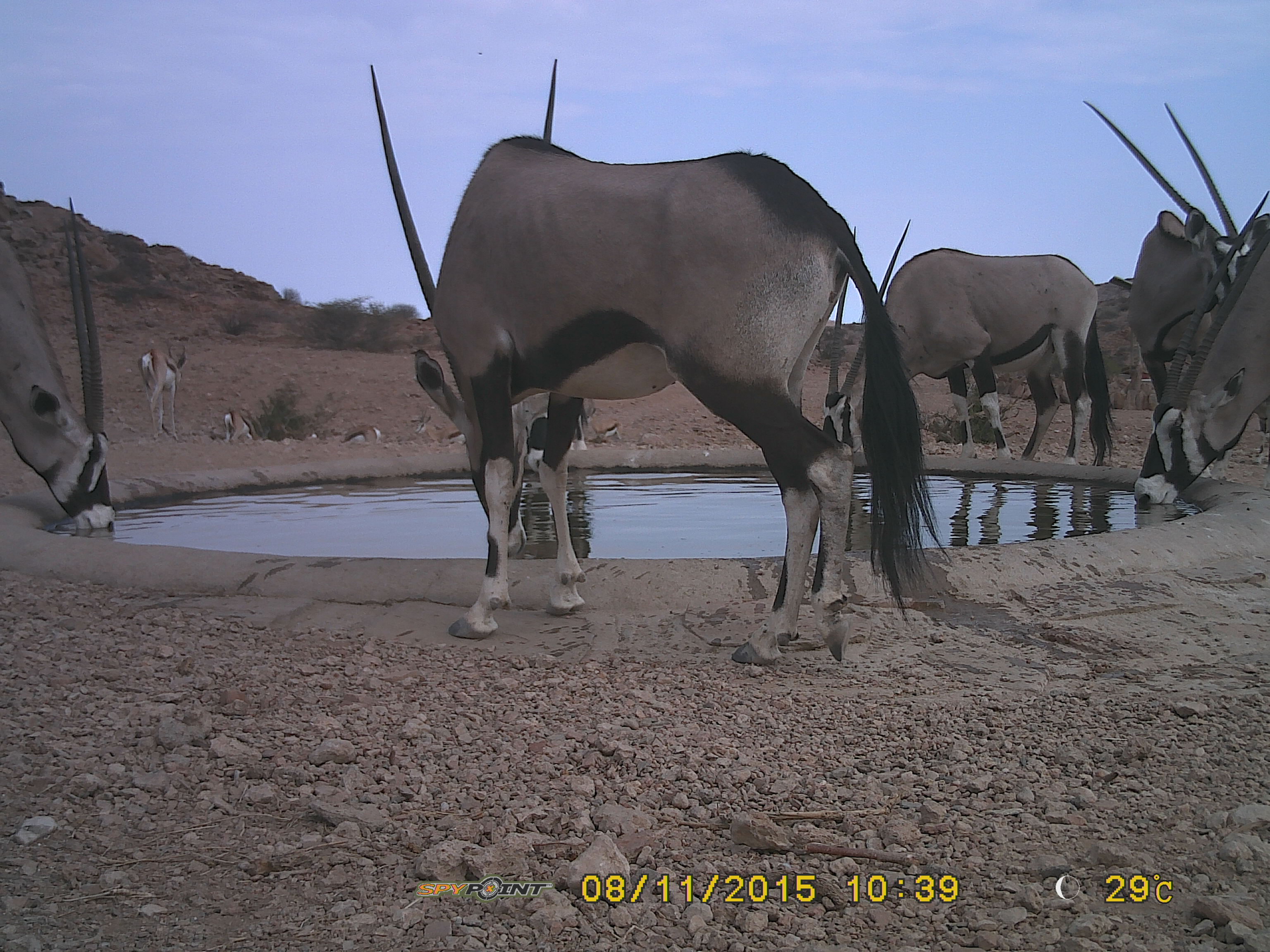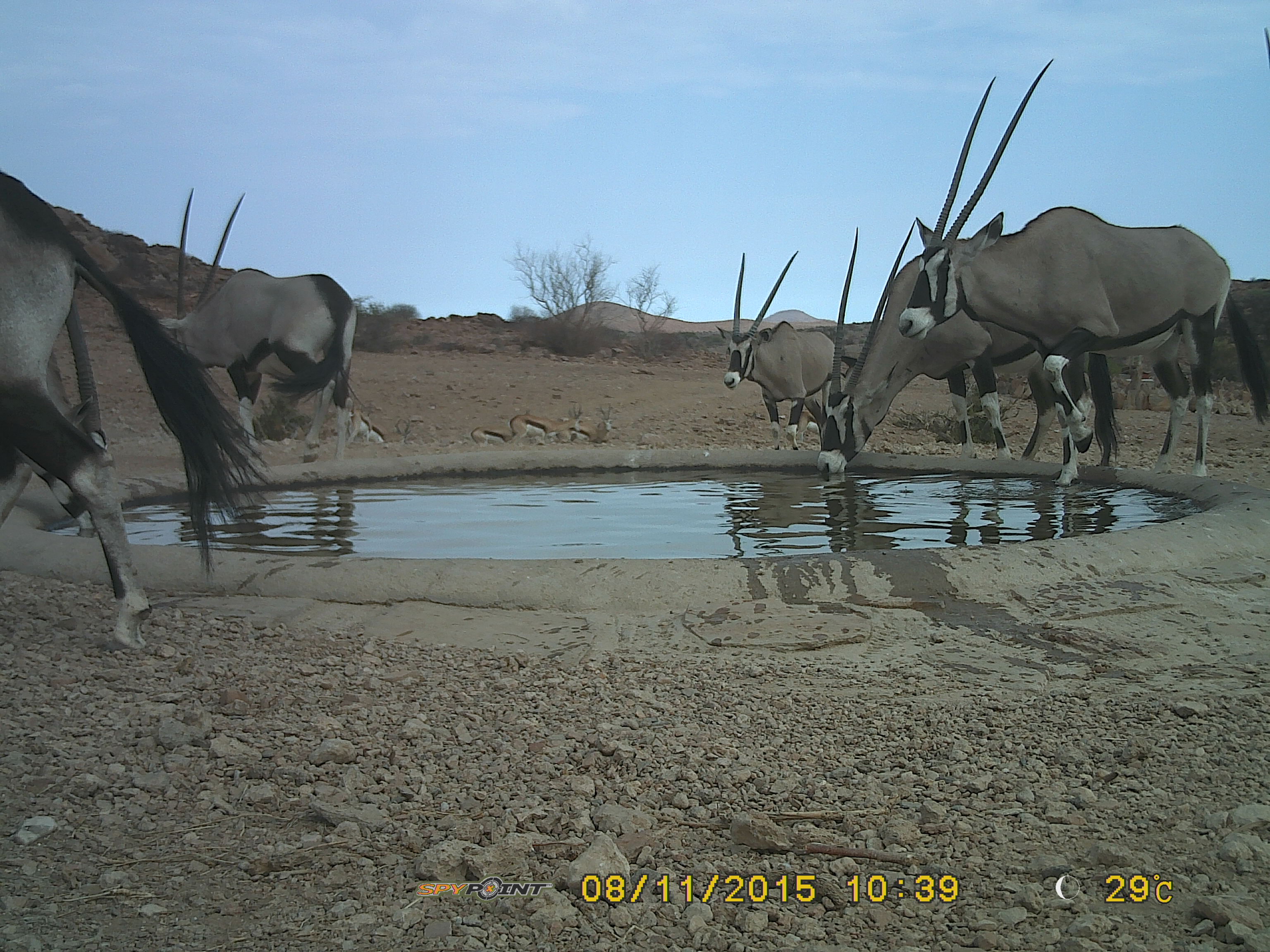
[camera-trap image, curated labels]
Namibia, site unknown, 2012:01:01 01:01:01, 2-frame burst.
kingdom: Animalia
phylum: Chordata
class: Mammalia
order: Artiodactyla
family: Bovidae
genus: Oryx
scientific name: Oryx gazella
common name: gemsbok